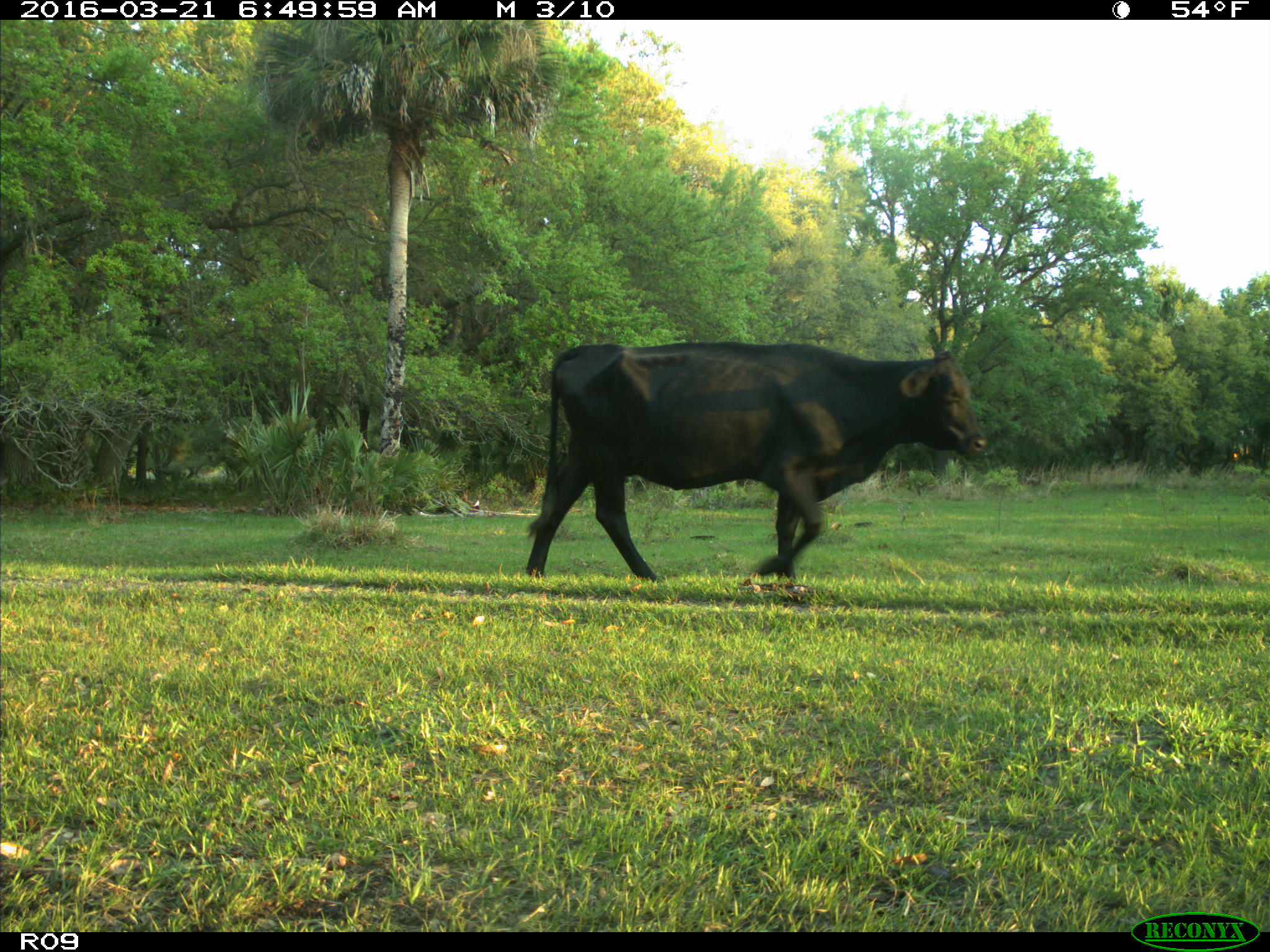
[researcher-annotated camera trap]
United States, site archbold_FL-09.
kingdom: Animalia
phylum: Chordata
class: Mammalia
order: Artiodactyla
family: Bovidae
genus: Bos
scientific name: Bos taurus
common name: domestic cow